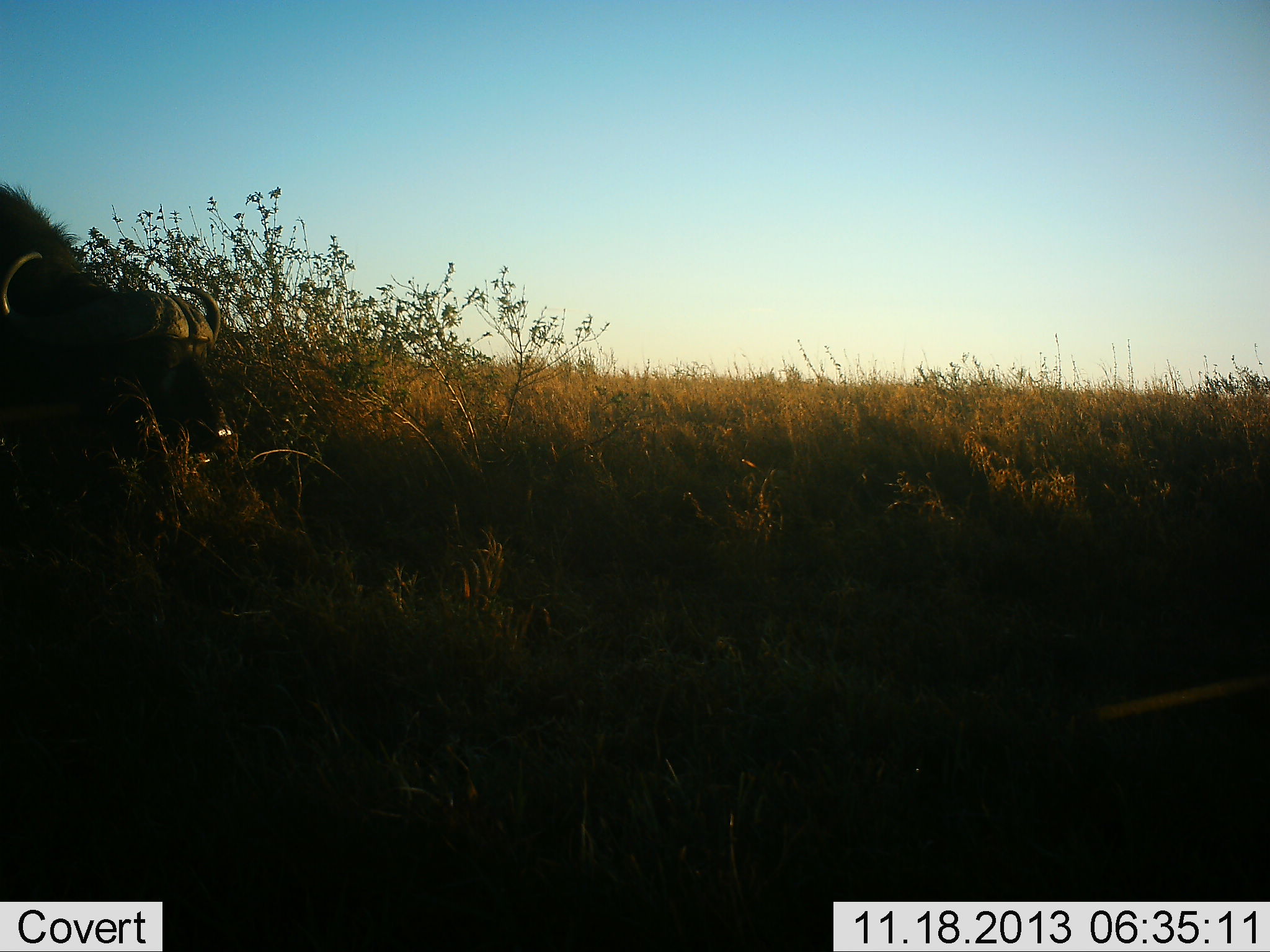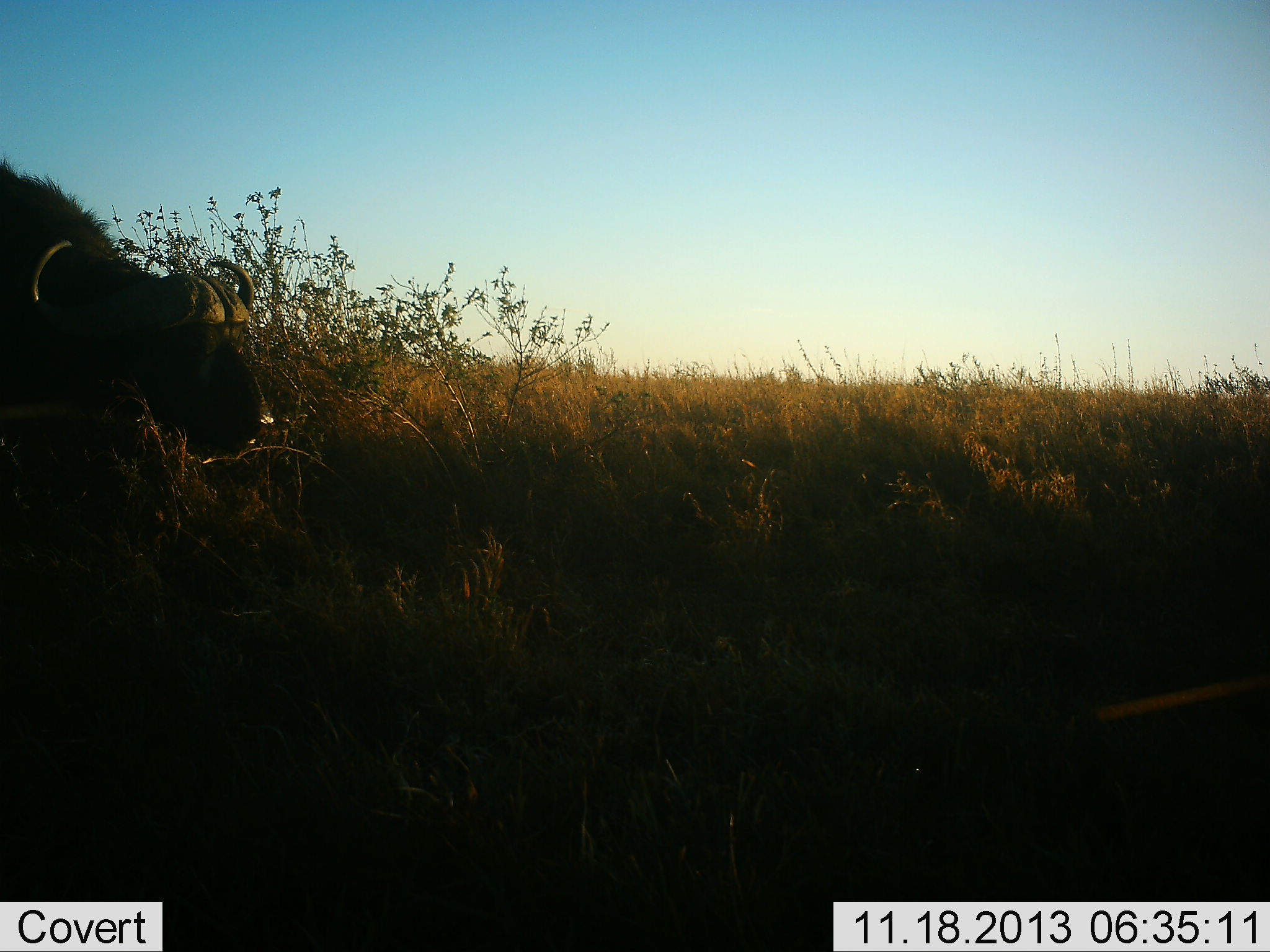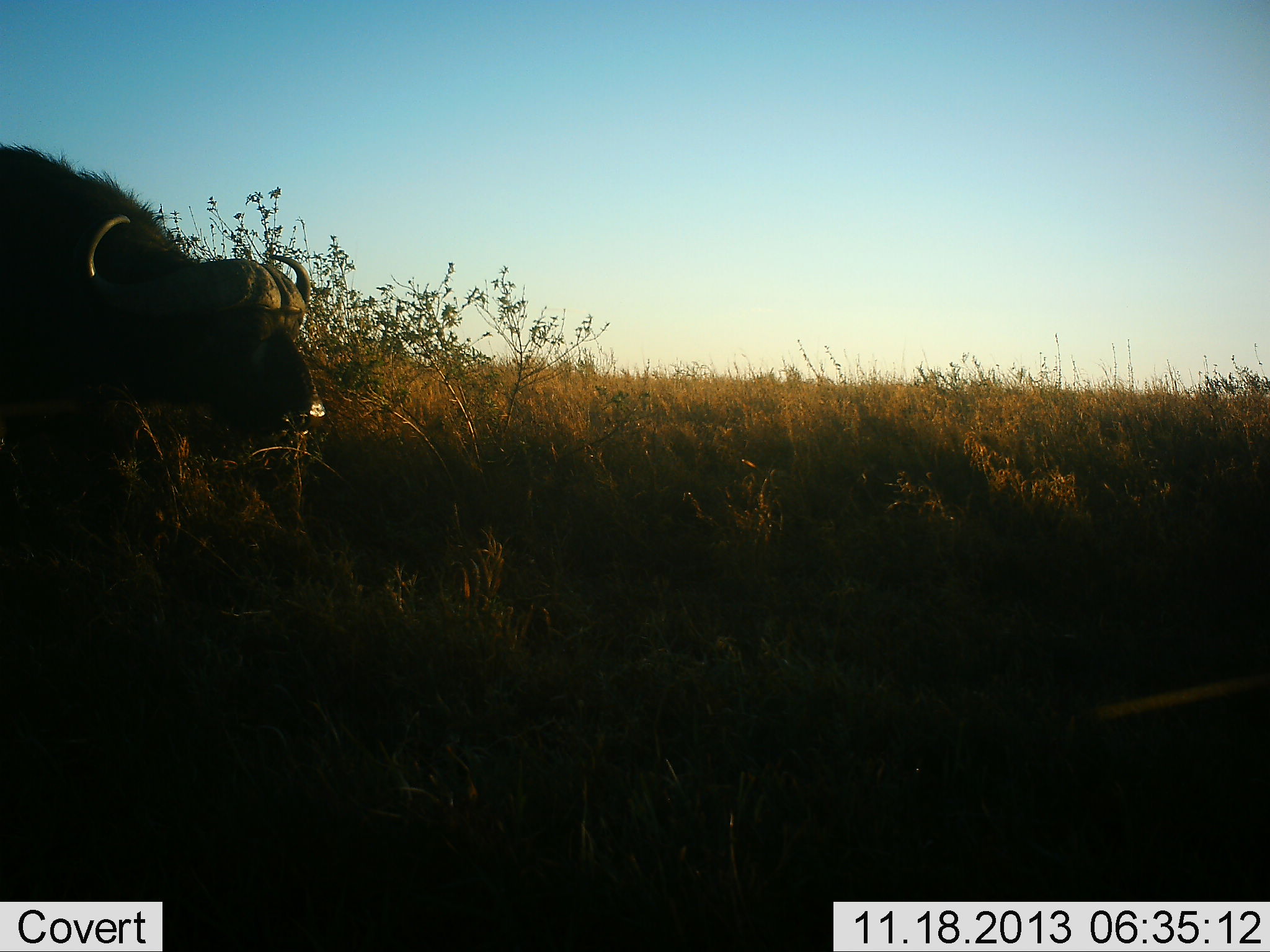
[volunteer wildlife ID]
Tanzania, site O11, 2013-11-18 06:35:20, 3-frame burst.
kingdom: Animalia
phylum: Chordata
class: Mammalia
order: Artiodactyla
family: Bovidae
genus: Syncerus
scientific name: Syncerus caffer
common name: cape buffalo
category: buffalo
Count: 1.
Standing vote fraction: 20%.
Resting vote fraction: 0%.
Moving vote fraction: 60%.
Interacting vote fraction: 0%.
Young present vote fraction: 0%.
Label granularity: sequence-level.